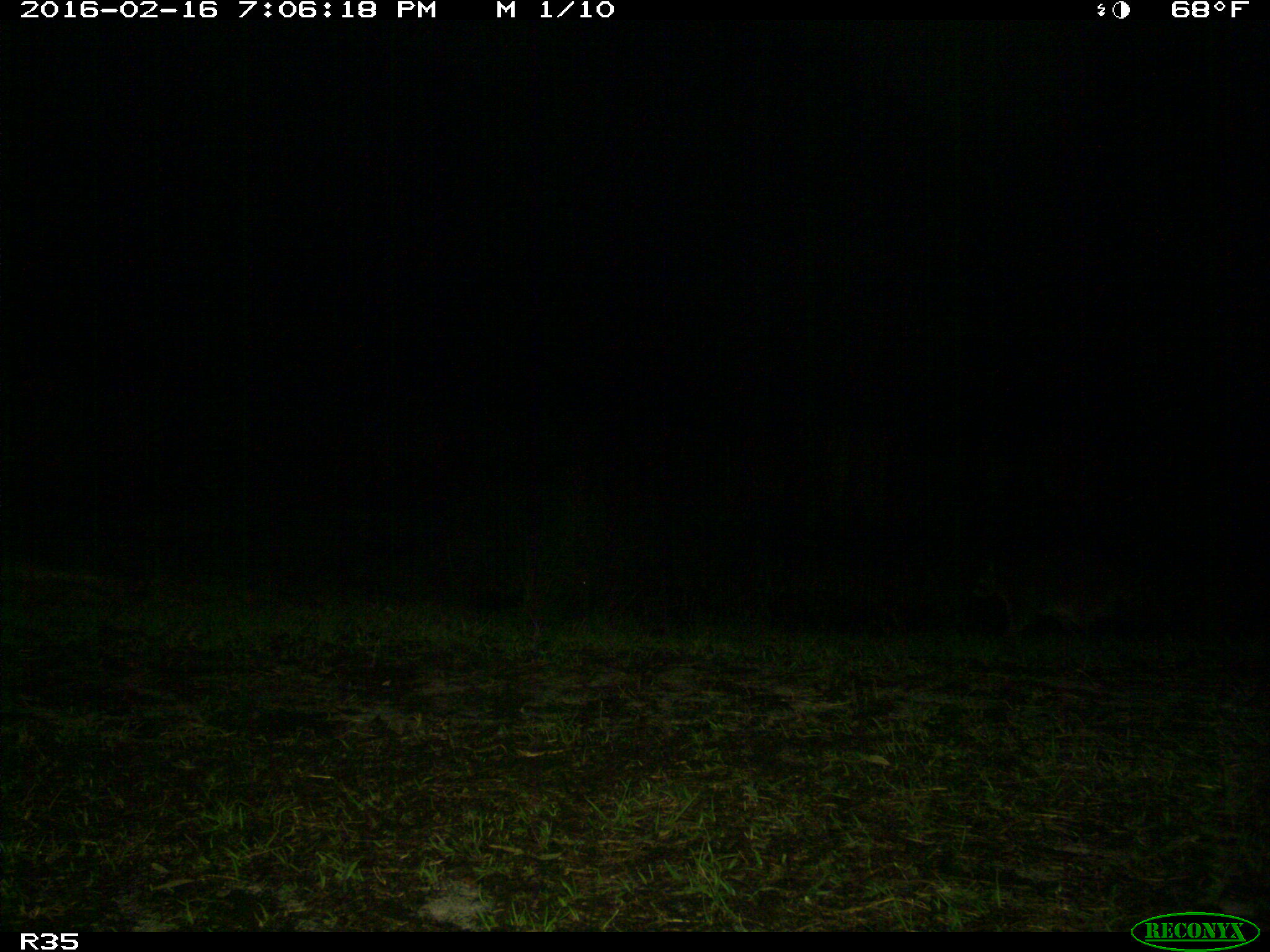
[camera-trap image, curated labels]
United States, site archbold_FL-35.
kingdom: Animalia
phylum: Chordata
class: Mammalia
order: Carnivora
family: Procyonidae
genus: Procyon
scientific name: Procyon lotor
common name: common raccoon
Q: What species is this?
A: Procyon lotor (common raccoon).